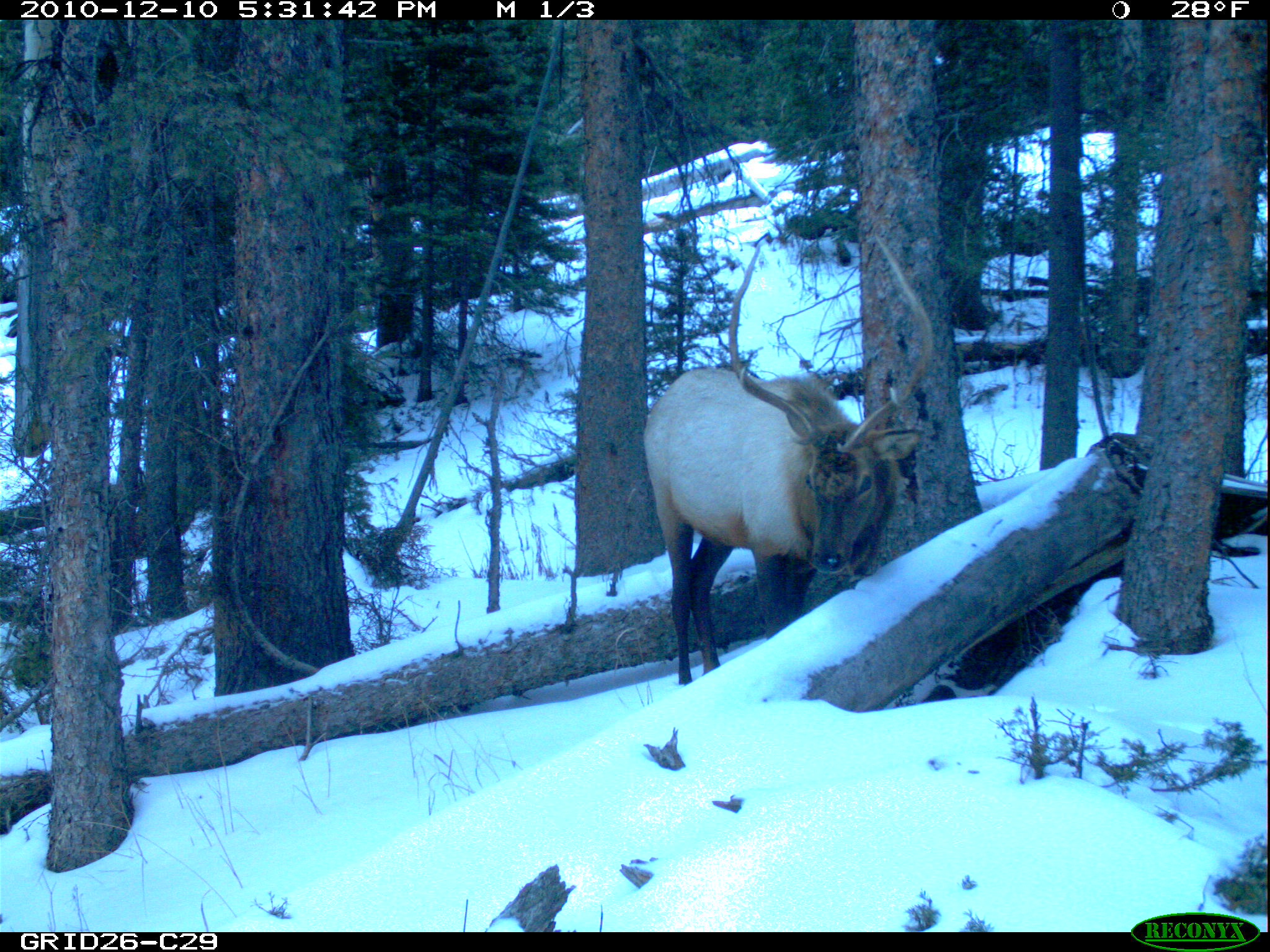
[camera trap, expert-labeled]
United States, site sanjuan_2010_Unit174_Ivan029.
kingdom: Animalia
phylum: Chordata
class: Mammalia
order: Artiodactyla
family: Cervidae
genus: Cervus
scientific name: Cervus elaphus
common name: red deer